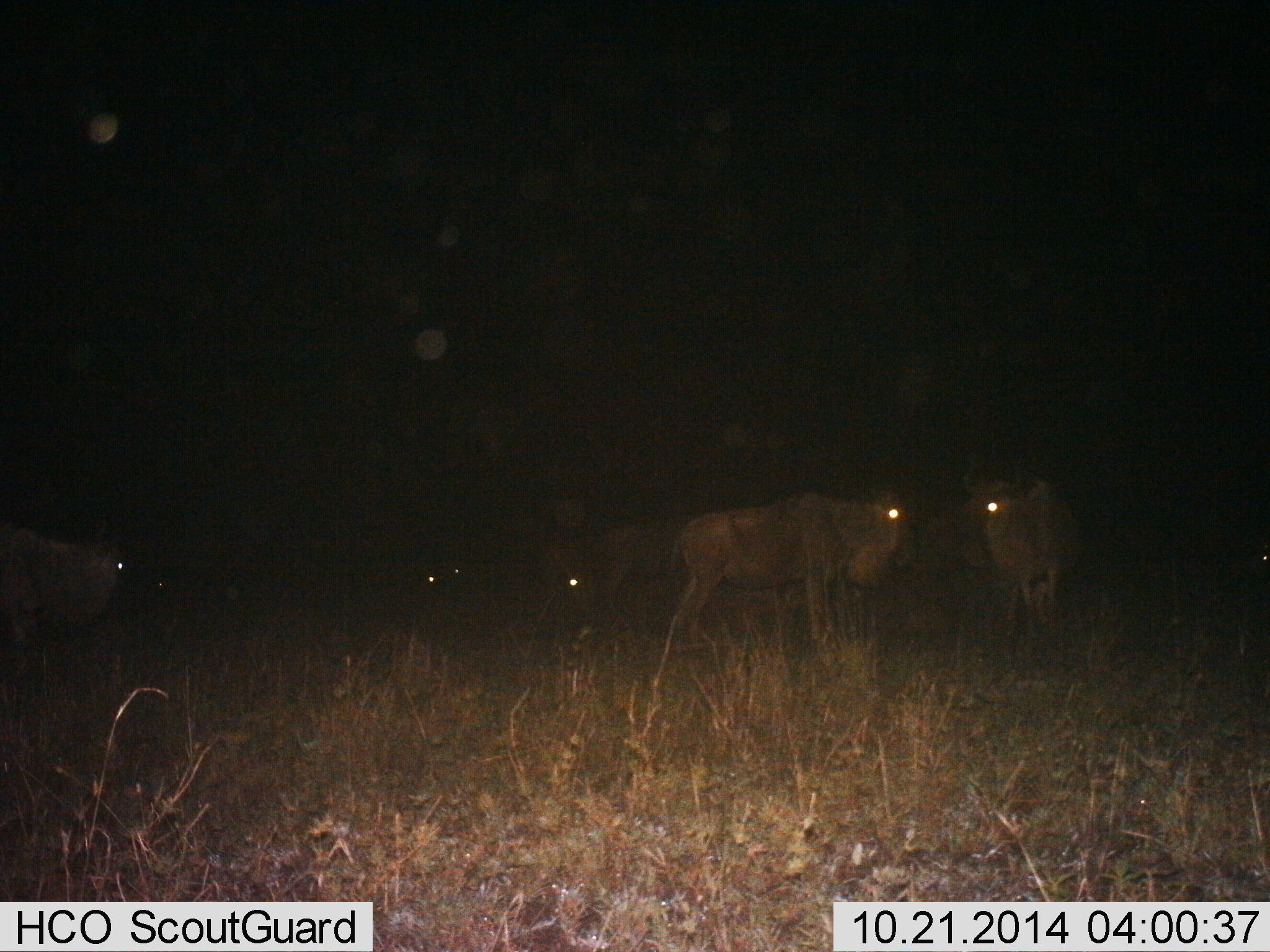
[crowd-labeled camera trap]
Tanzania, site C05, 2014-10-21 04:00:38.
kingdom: Animalia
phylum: Chordata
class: Mammalia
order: Artiodactyla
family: Bovidae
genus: Connochaetes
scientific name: Connochaetes taurinus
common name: blue wildebeest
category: wildebeest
Wildebeest (blue wildebeest) (Connochaetes taurinus), count 7. Behavior (volunteer vote fractions): standing 90%, resting 10%, moving 30%, interacting 0%. Young present (vote fraction): 0%. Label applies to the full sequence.